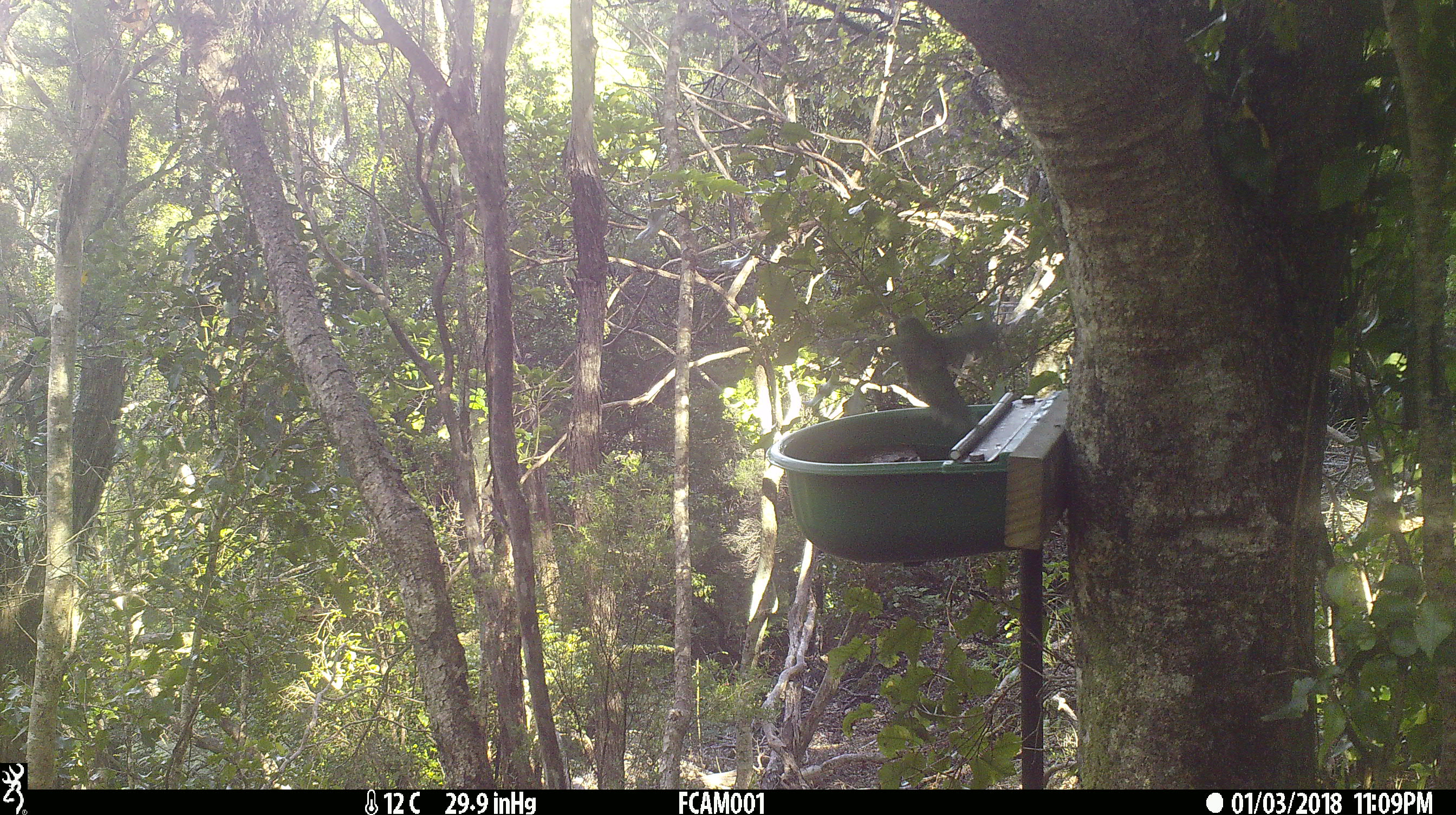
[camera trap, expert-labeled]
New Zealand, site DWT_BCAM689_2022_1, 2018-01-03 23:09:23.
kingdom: Animalia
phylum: Chordata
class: Aves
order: Psittaciformes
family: Psittaculidae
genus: Cyanoramphus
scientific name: Cyanoramphus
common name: parakeet